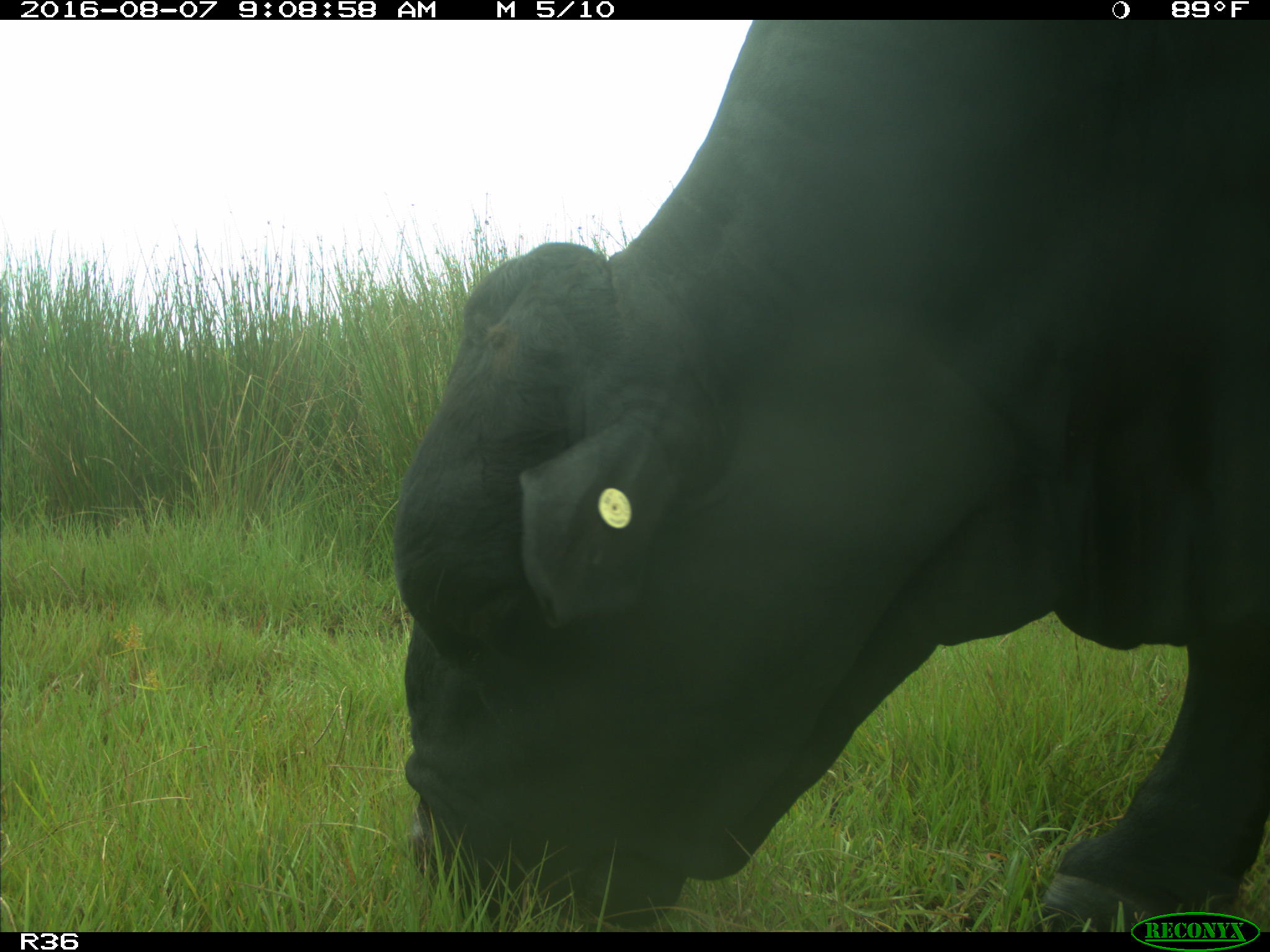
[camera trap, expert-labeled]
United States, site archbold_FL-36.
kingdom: Animalia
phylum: Chordata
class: Mammalia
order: Artiodactyla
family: Bovidae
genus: Bos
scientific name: Bos taurus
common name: domestic cow